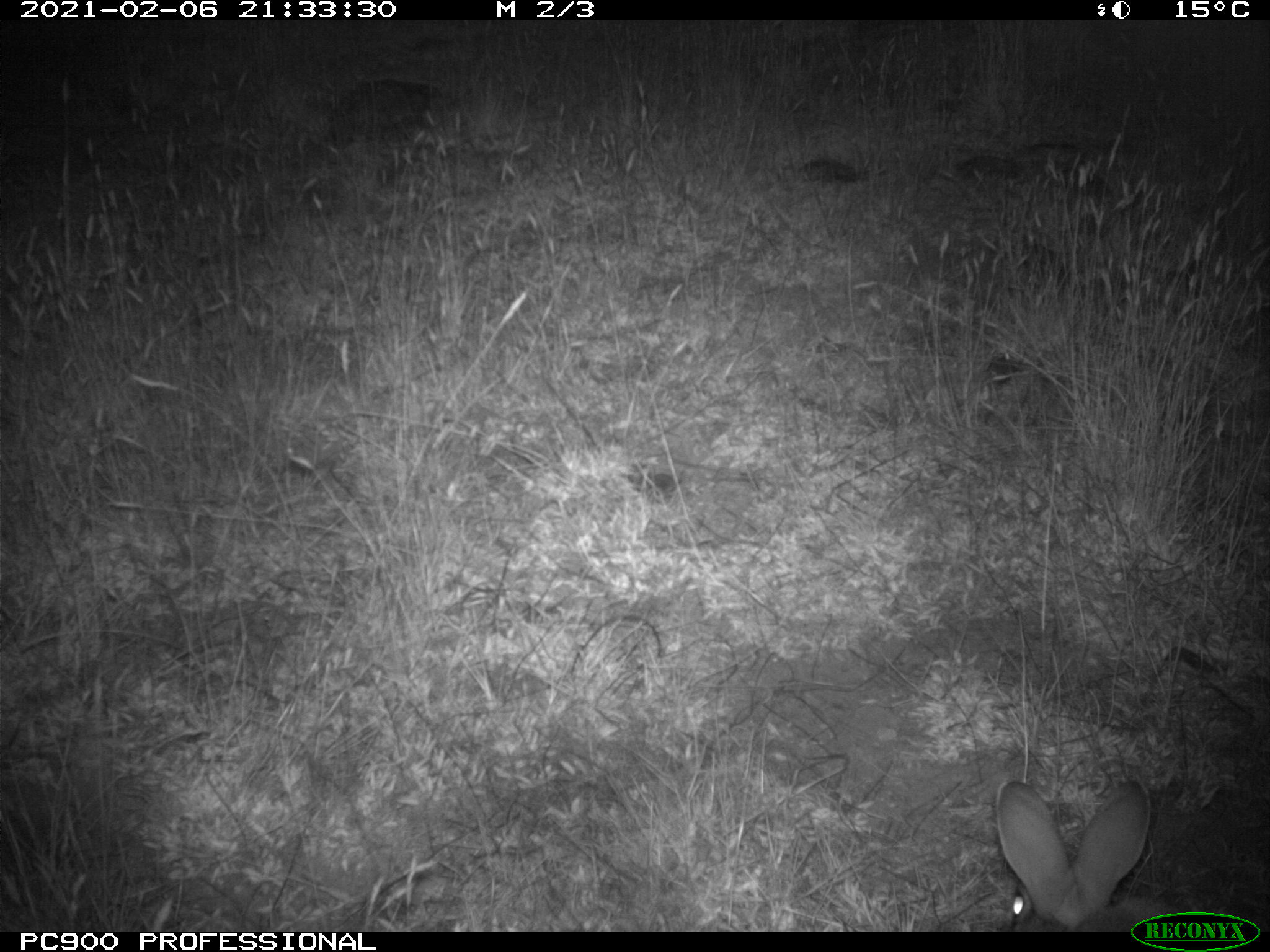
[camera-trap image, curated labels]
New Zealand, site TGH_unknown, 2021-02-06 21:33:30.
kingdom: Animalia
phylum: Chordata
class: Mammalia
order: Lagomorpha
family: Leporidae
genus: Oryctolagus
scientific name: Oryctolagus cuniculus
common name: european rabbit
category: rabbit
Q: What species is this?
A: Rabbit (european rabbit) (Oryctolagus cuniculus).